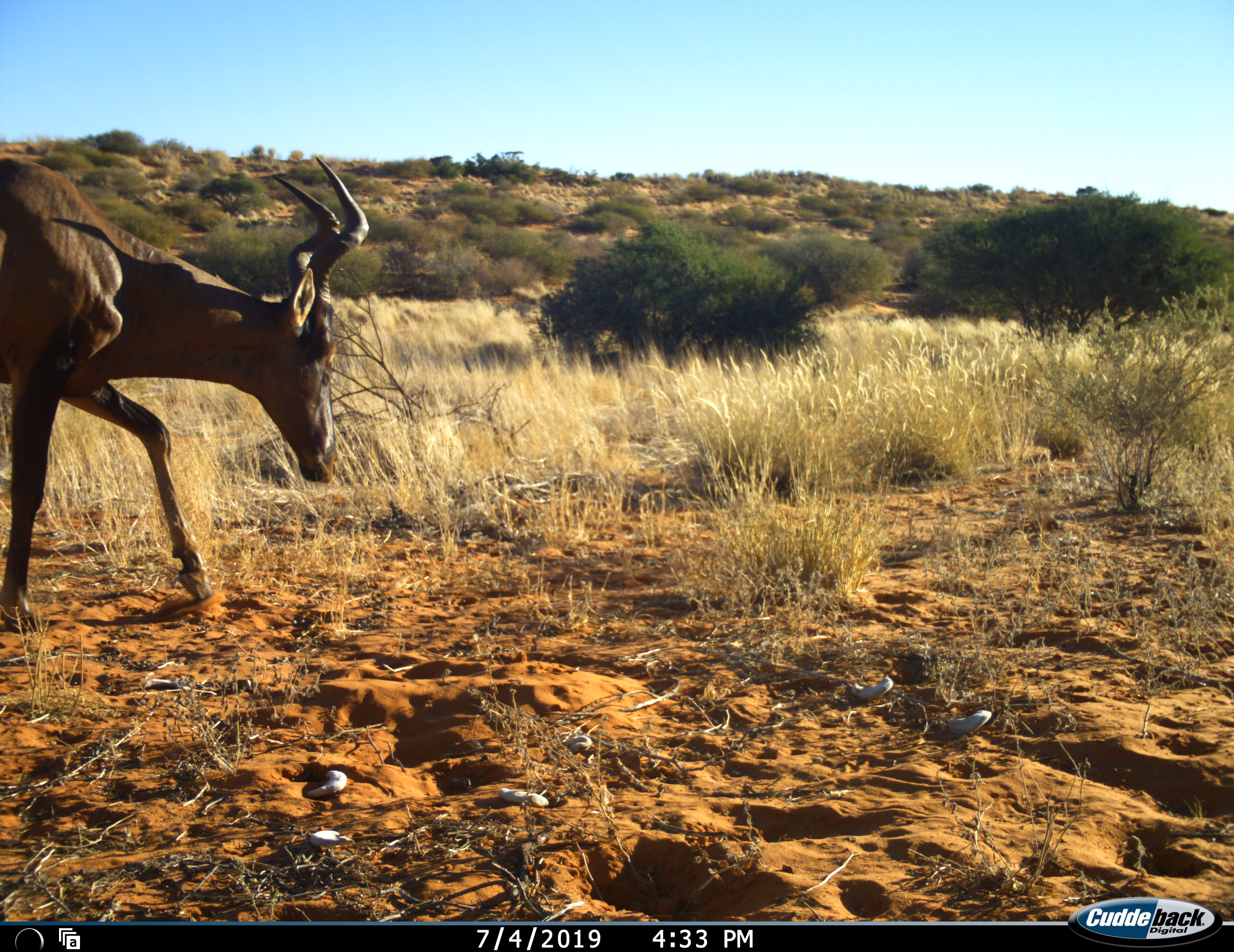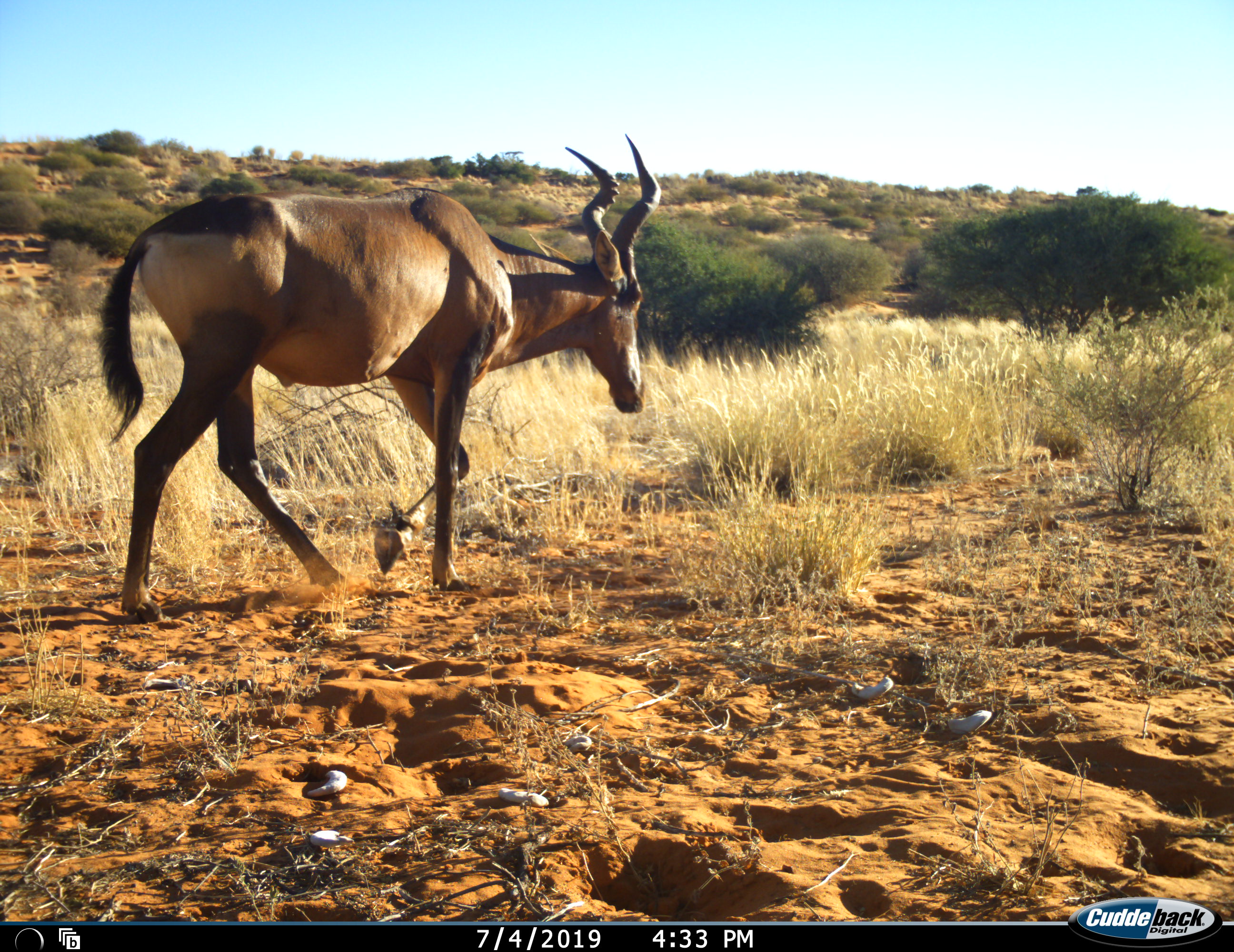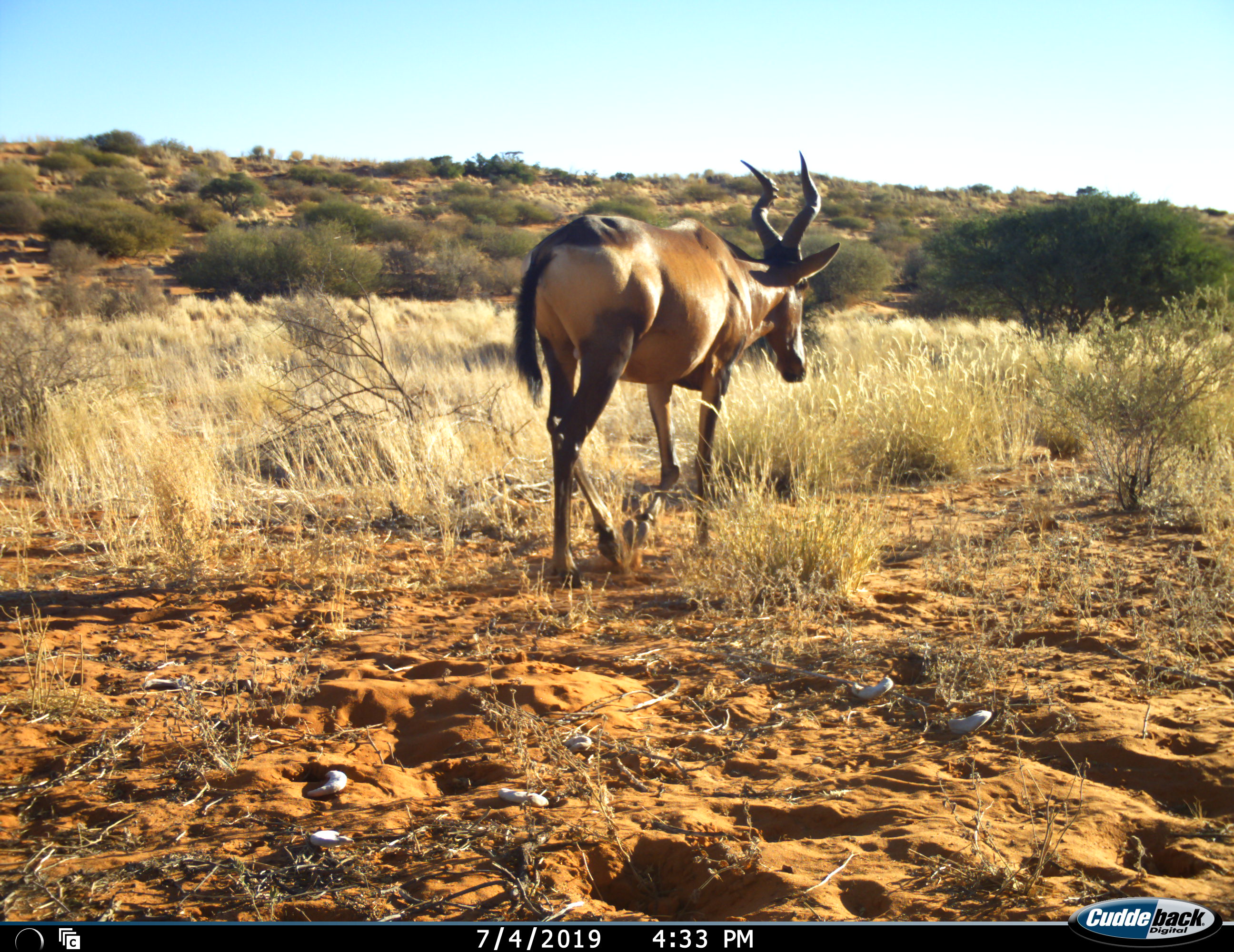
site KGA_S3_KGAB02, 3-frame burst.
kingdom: Animalia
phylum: Chordata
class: Mammalia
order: Artiodactyla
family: Bovidae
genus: Alcelaphus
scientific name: Alcelaphus buselaphus caama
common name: red hartebeest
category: hartebeestred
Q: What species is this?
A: Hartebeestred (red hartebeest) (Alcelaphus buselaphus caama).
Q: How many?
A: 1.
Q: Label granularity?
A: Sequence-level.